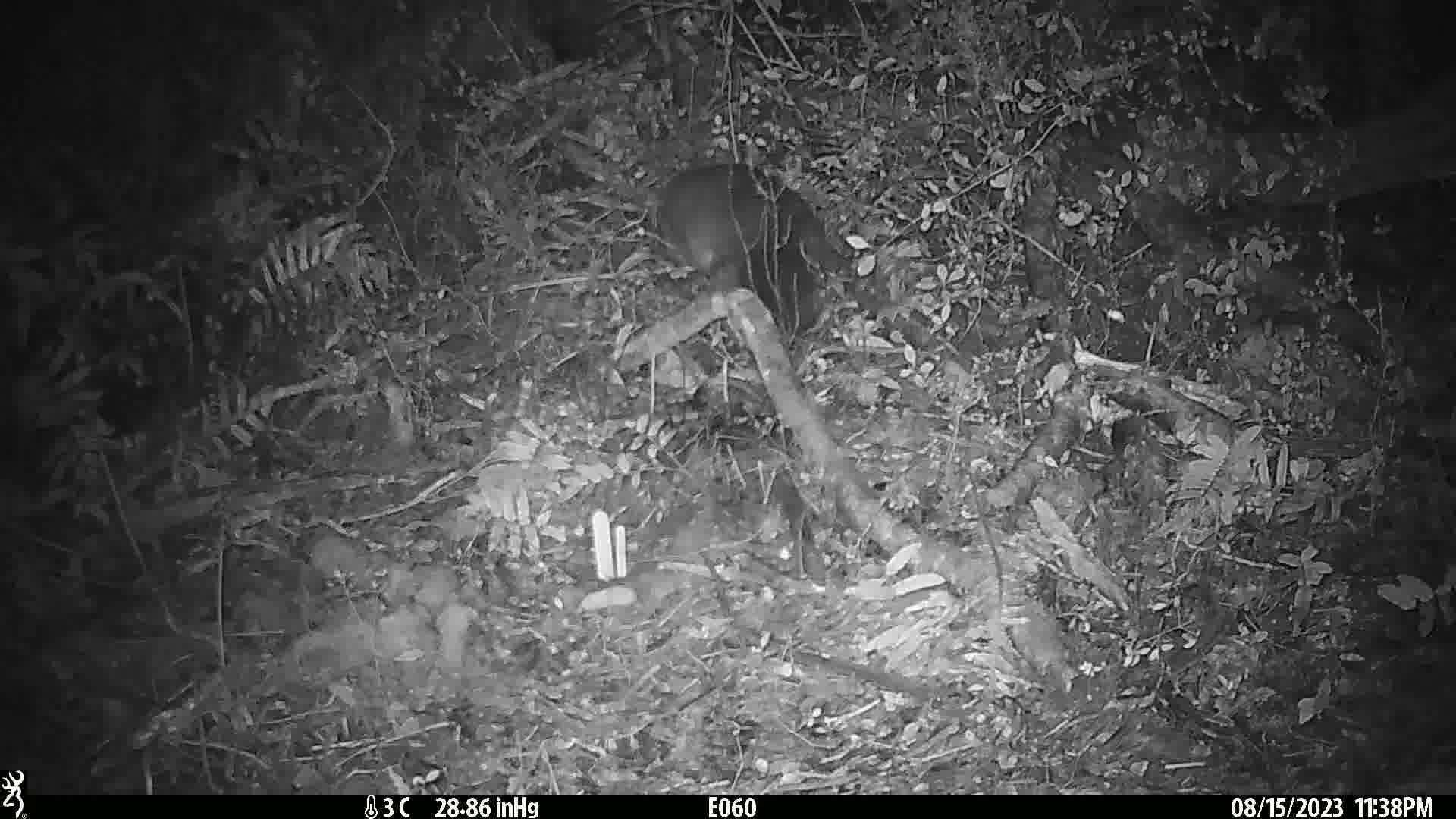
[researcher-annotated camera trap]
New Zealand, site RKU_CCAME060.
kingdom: Animalia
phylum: Chordata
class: Mammalia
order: Diprotodontia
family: Phalangeridae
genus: Trichosurus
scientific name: Trichosurus vulpecula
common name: common brushtail possum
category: possum